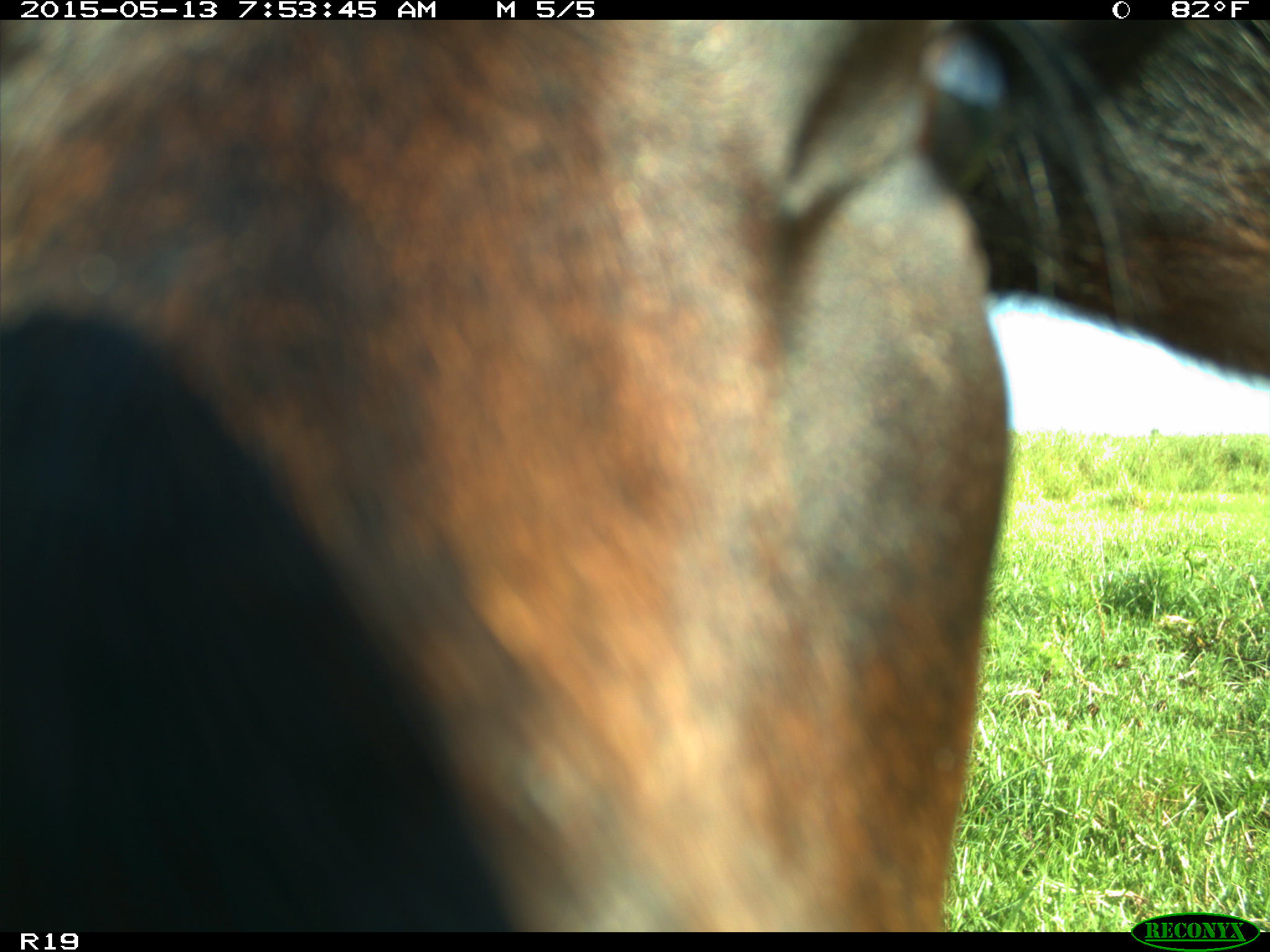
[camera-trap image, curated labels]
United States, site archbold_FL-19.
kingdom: Animalia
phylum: Chordata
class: Mammalia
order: Artiodactyla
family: Bovidae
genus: Bos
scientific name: Bos taurus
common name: domestic cow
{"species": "Bos taurus (domestic cow)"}